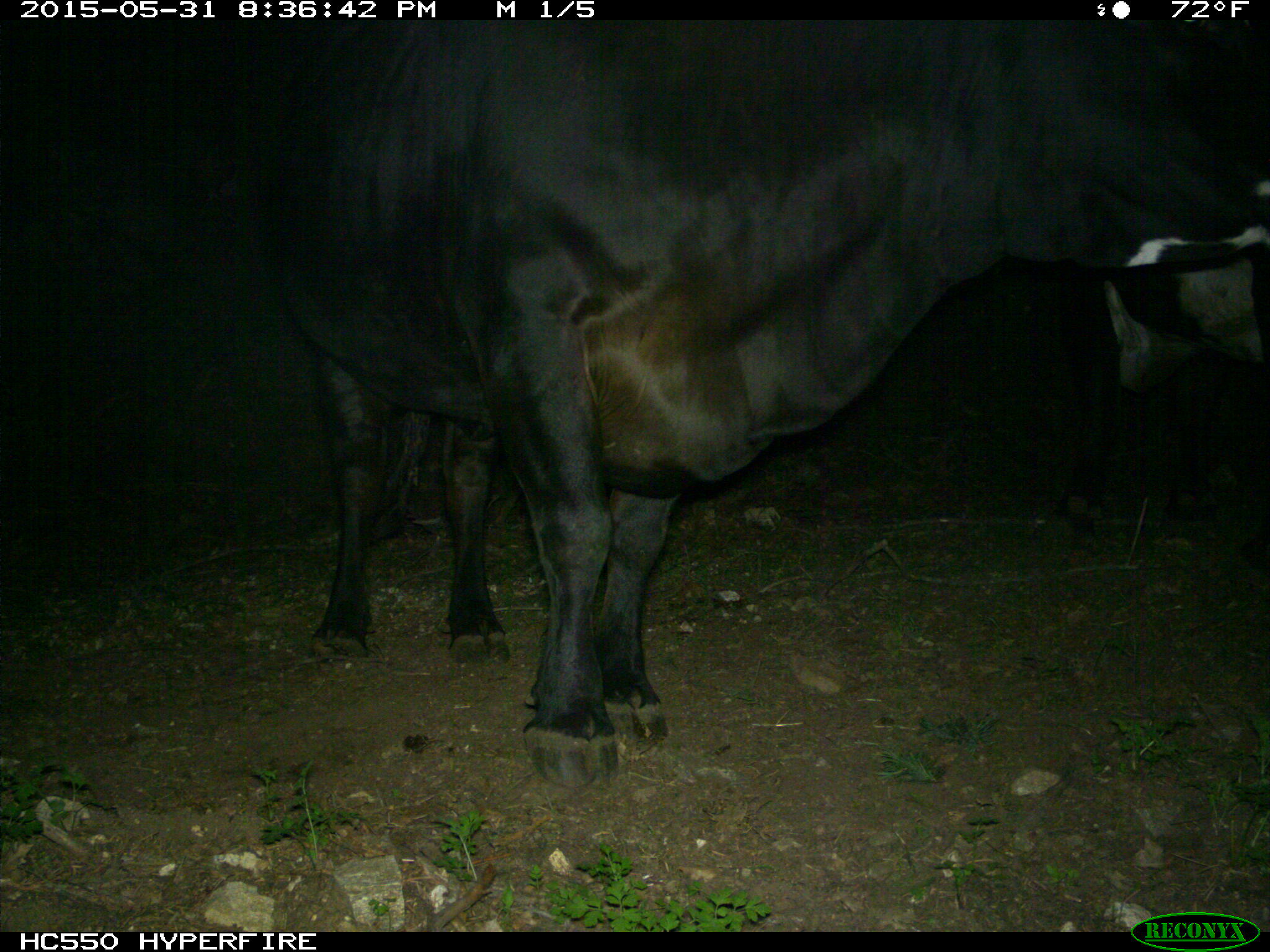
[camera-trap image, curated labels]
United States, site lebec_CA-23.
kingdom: Animalia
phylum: Chordata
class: Mammalia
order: Artiodactyla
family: Bovidae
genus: Bos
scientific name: Bos taurus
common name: domestic cow